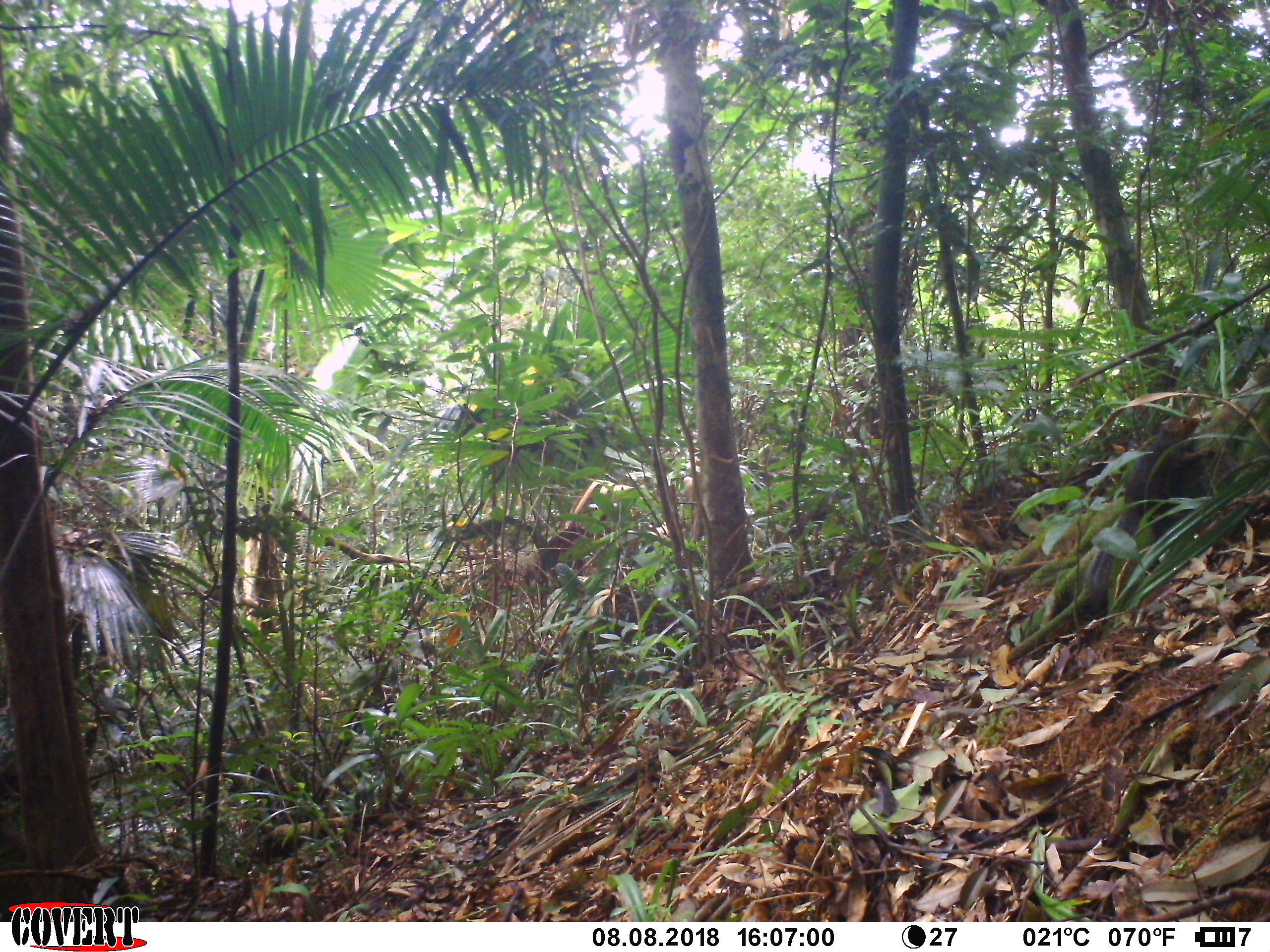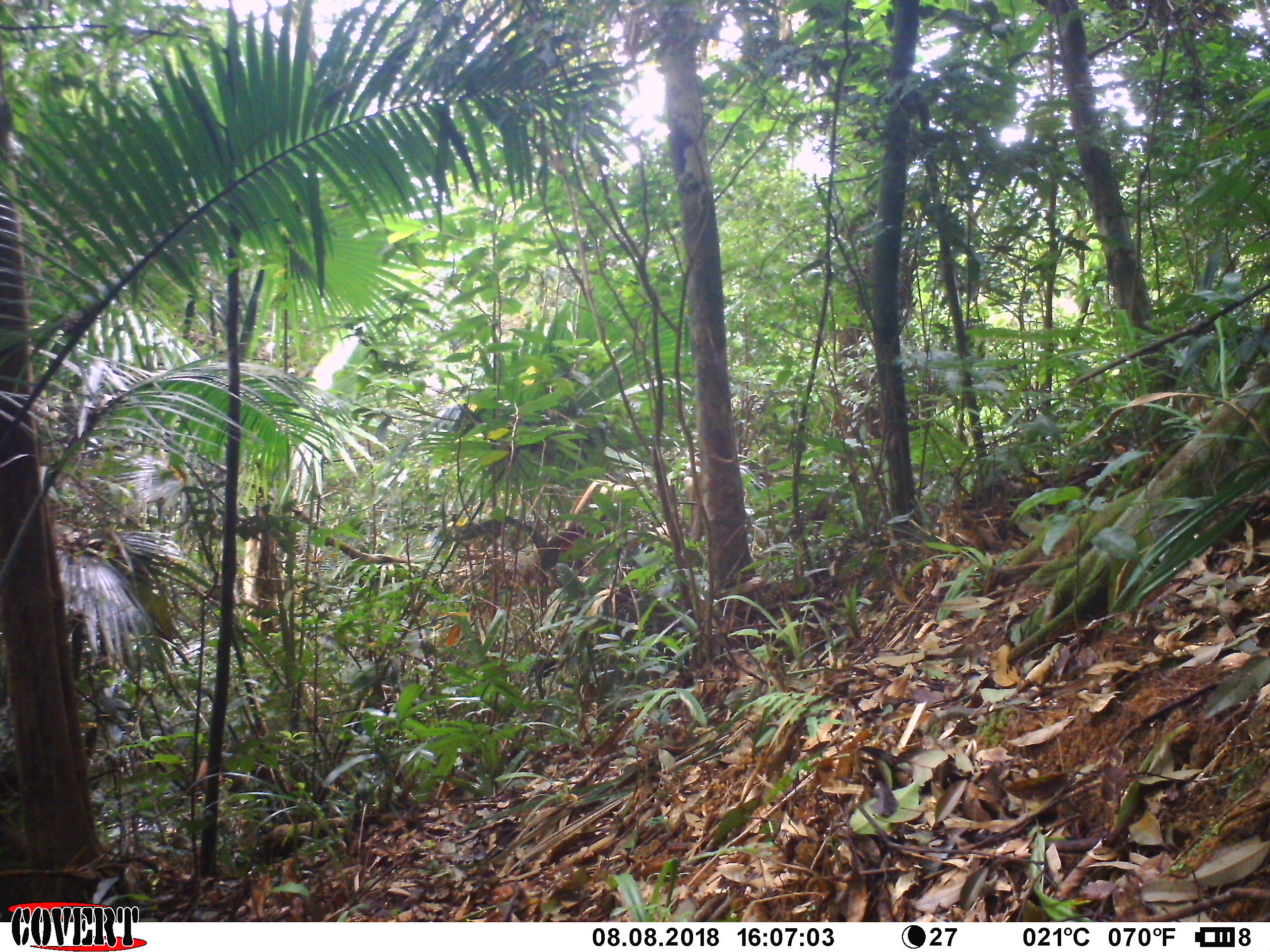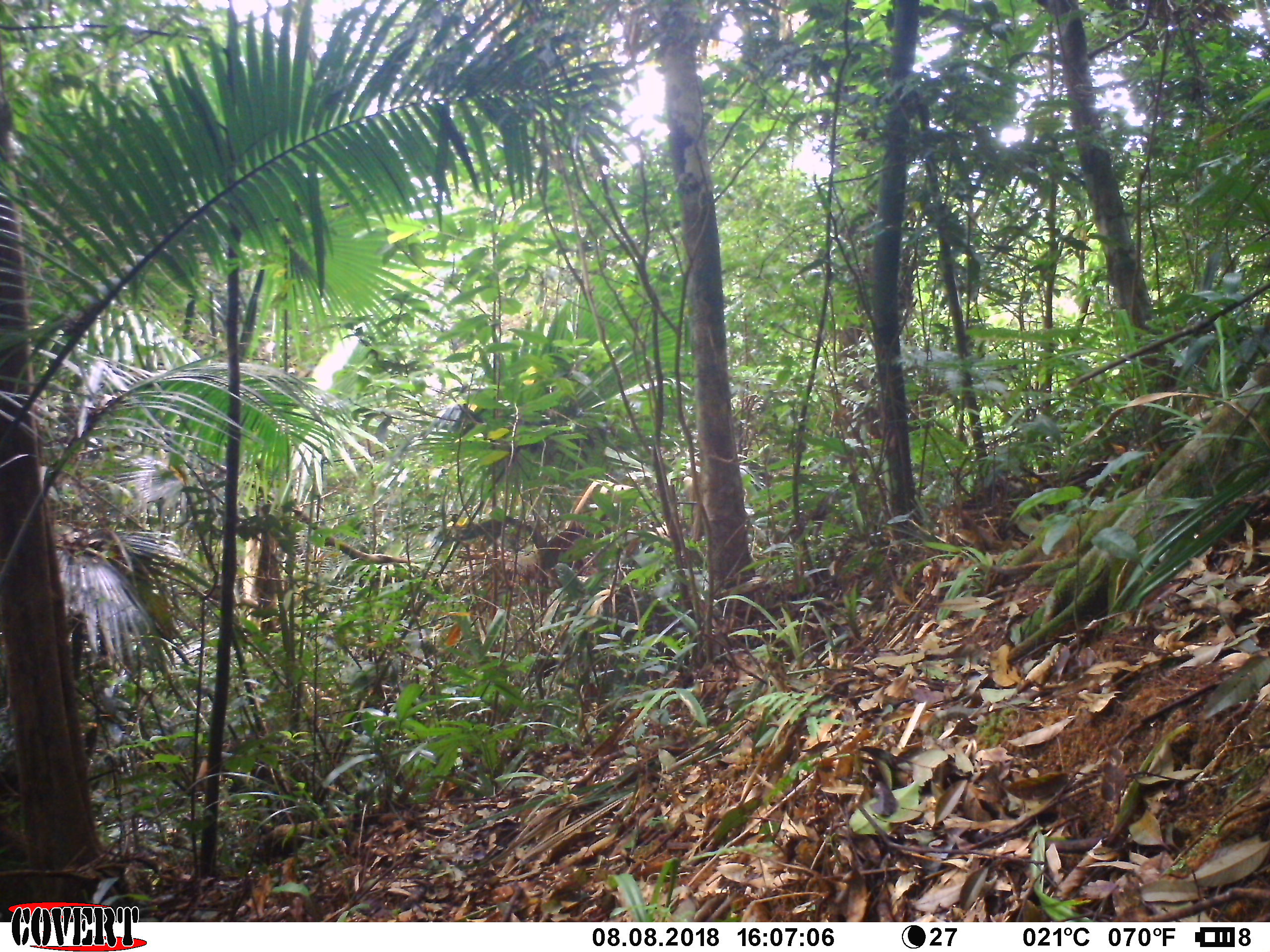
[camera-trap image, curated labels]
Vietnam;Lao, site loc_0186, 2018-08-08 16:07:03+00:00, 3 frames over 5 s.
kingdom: Animalia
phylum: Chordata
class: Mammalia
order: Rodentia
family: Sciuridae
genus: Dremomys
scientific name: Dremomys rufigenis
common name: red-cheeked squirrel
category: red cheeked squirrel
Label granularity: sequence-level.